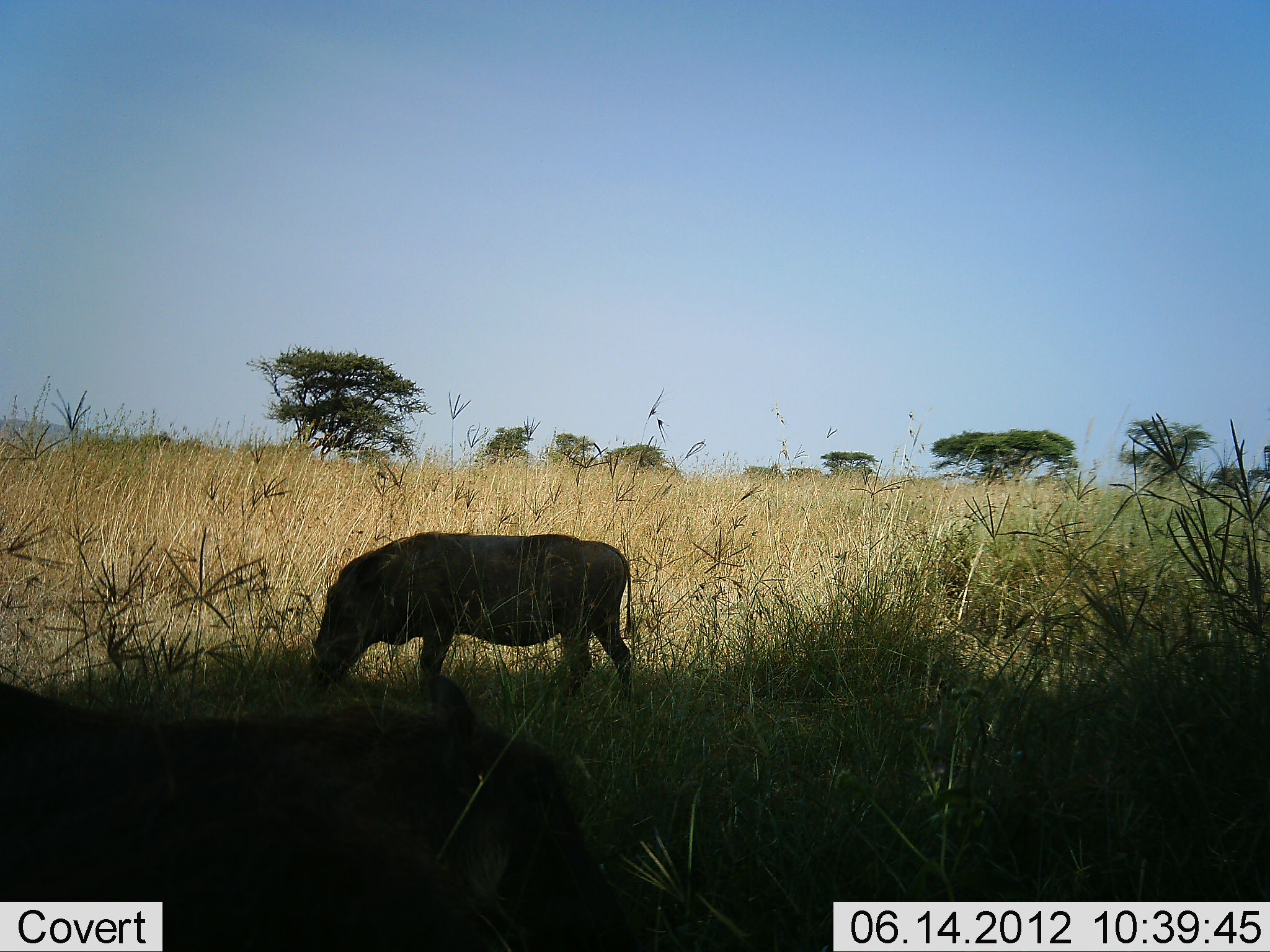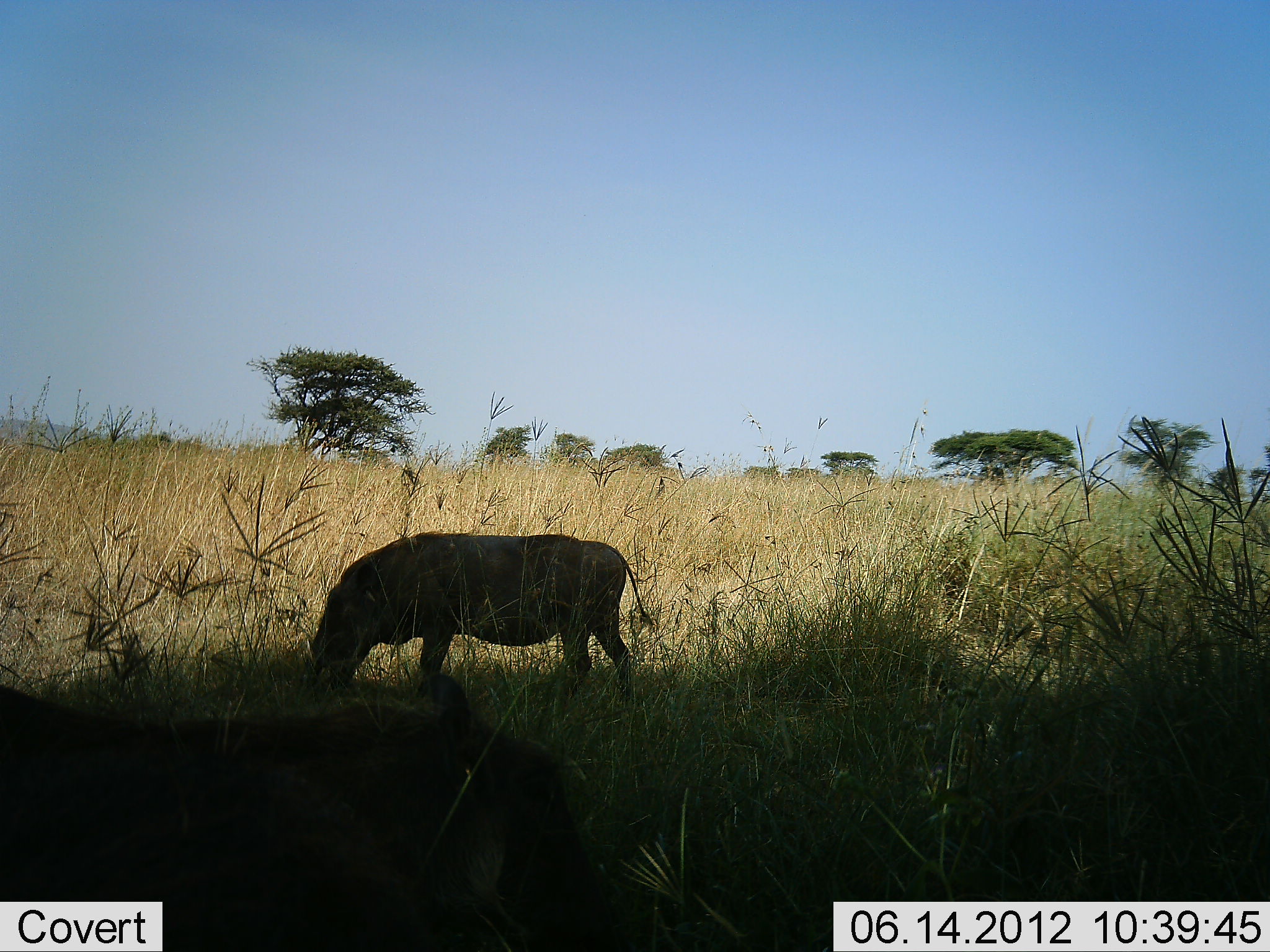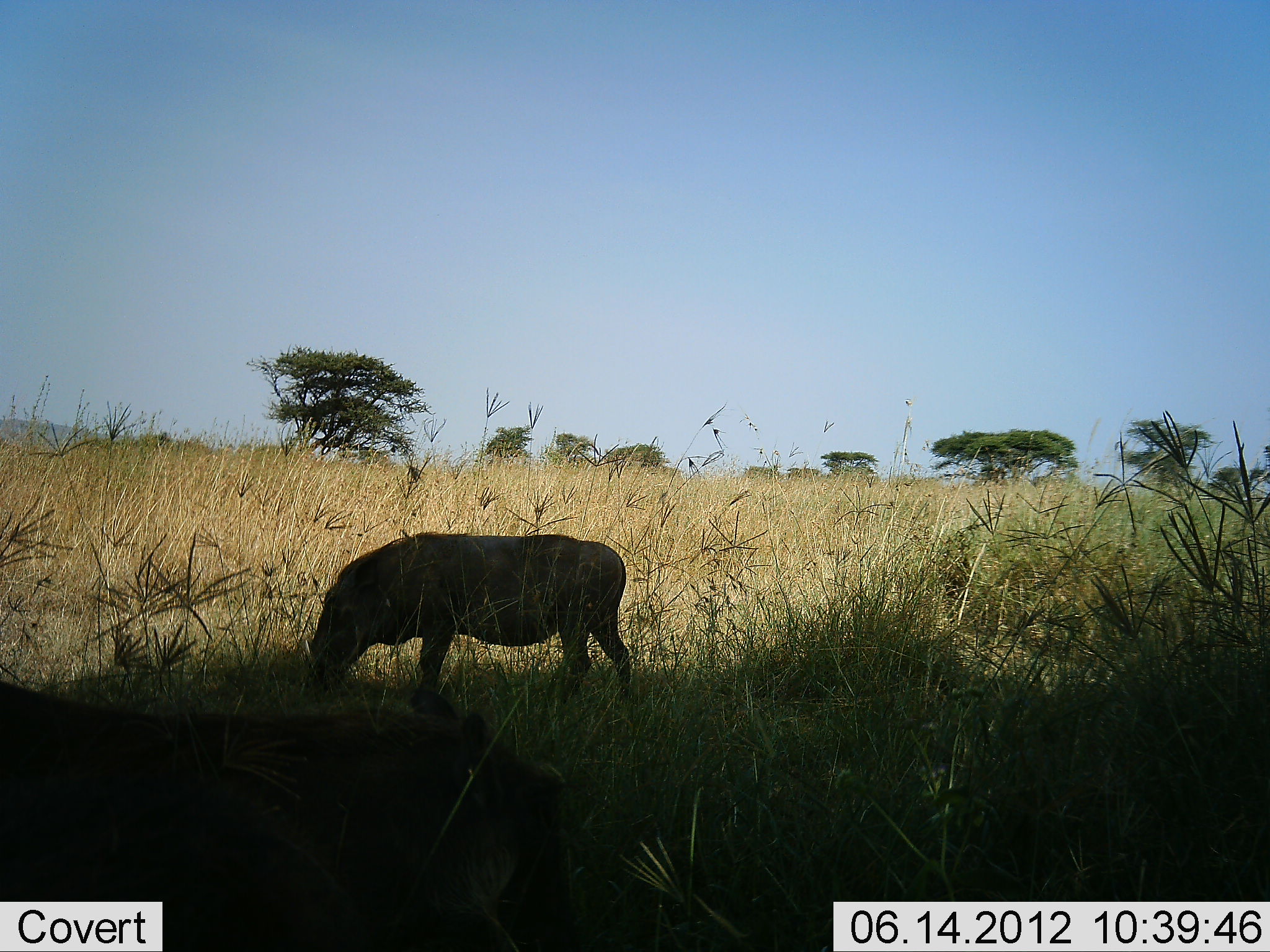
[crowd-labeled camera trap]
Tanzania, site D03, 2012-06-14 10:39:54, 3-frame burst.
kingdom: Animalia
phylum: Chordata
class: Mammalia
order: Artiodactyla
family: Suidae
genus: Phacochoerus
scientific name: Phacochoerus africanus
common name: warthog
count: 2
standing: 30%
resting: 0%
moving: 0%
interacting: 0%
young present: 0%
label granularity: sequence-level